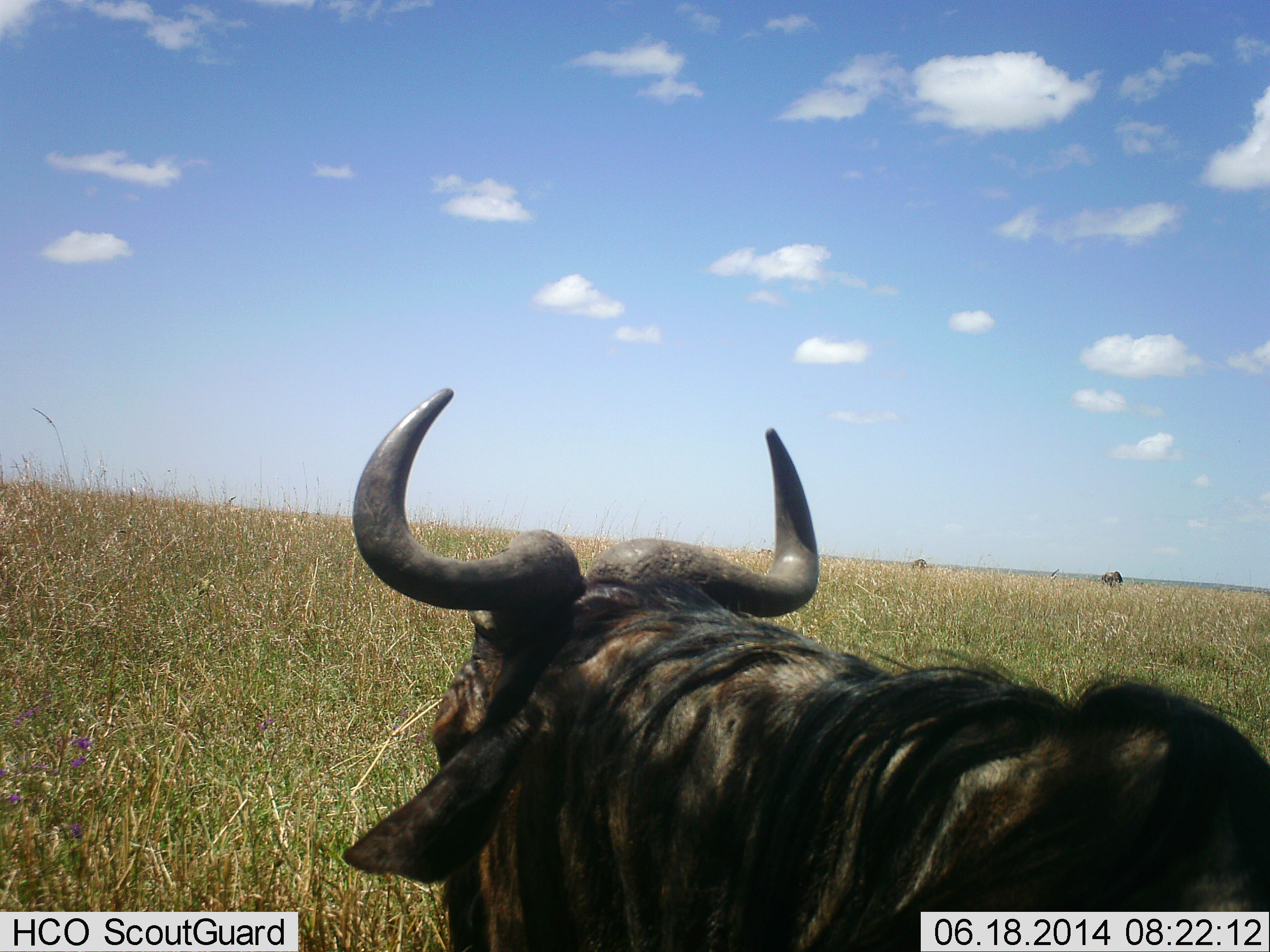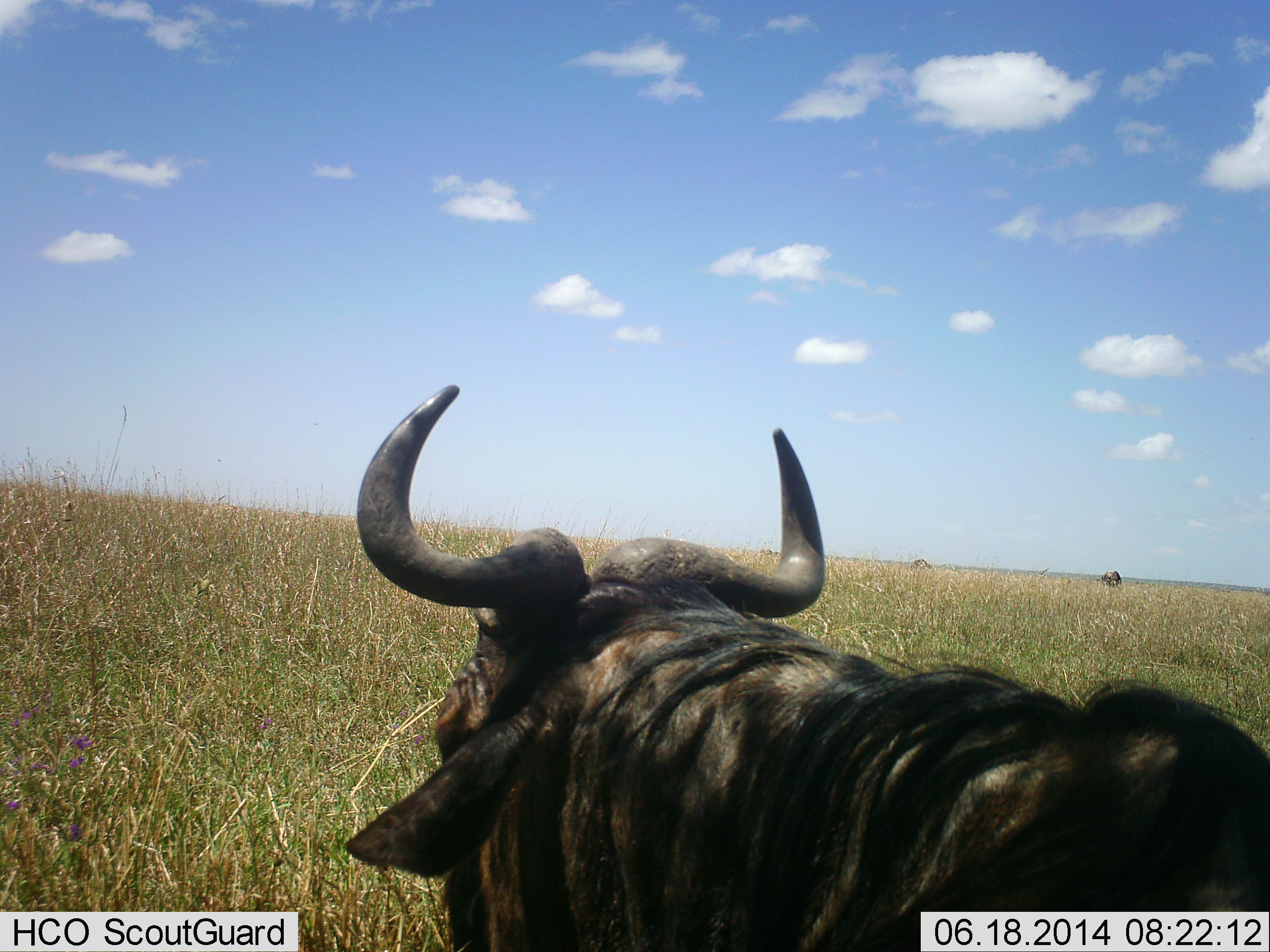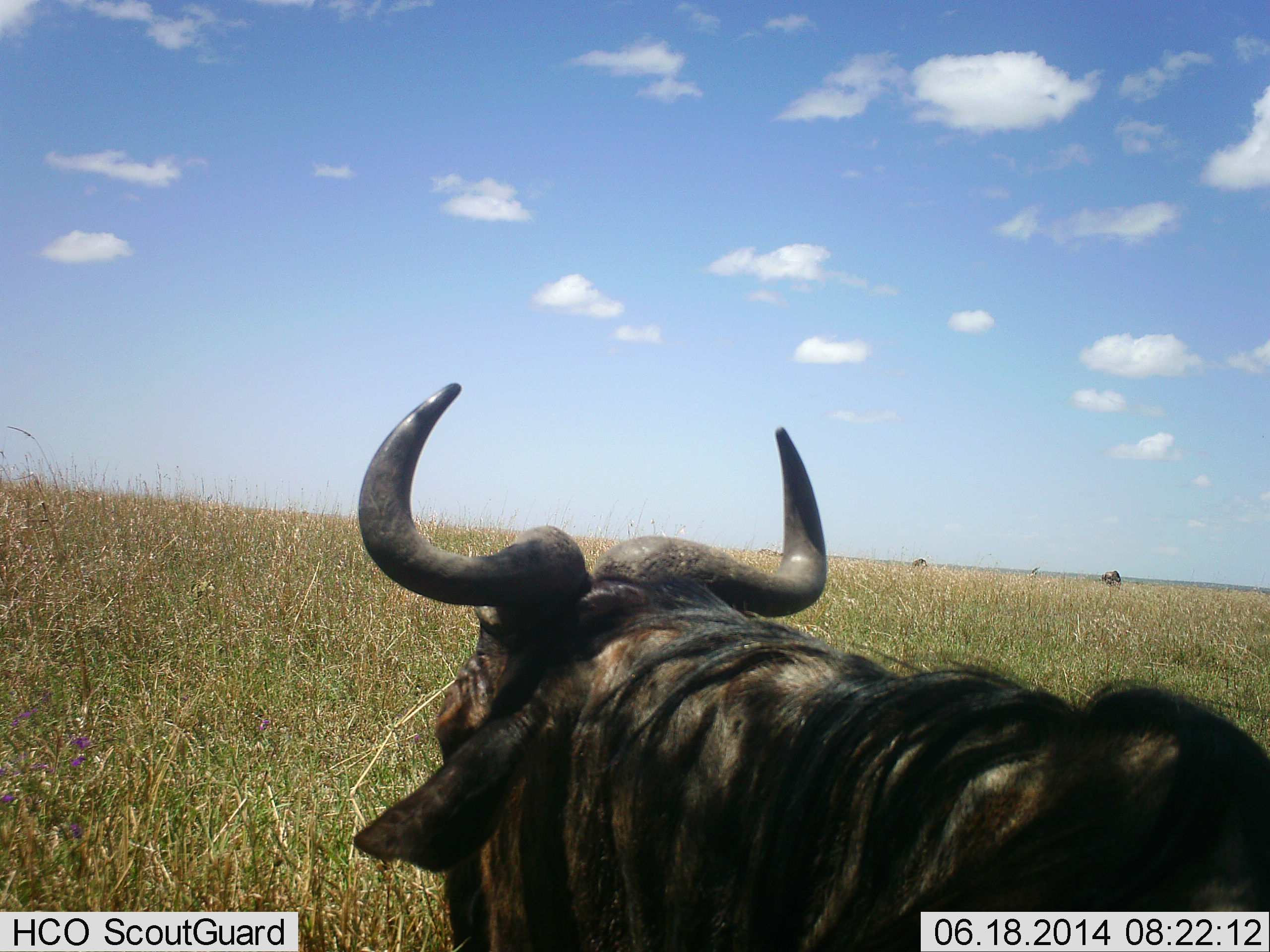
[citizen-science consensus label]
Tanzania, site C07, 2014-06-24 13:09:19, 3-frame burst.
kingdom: Animalia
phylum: Chordata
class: Mammalia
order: Artiodactyla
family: Bovidae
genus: Connochaetes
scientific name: Connochaetes taurinus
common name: blue wildebeest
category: wildebeest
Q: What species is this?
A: Wildebeest (blue wildebeest) (Connochaetes taurinus).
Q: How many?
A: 1.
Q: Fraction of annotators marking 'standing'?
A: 90%.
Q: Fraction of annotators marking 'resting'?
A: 20%.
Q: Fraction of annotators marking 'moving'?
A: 0%.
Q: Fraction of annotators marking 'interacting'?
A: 0%.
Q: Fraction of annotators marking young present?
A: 0%.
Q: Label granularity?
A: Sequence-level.